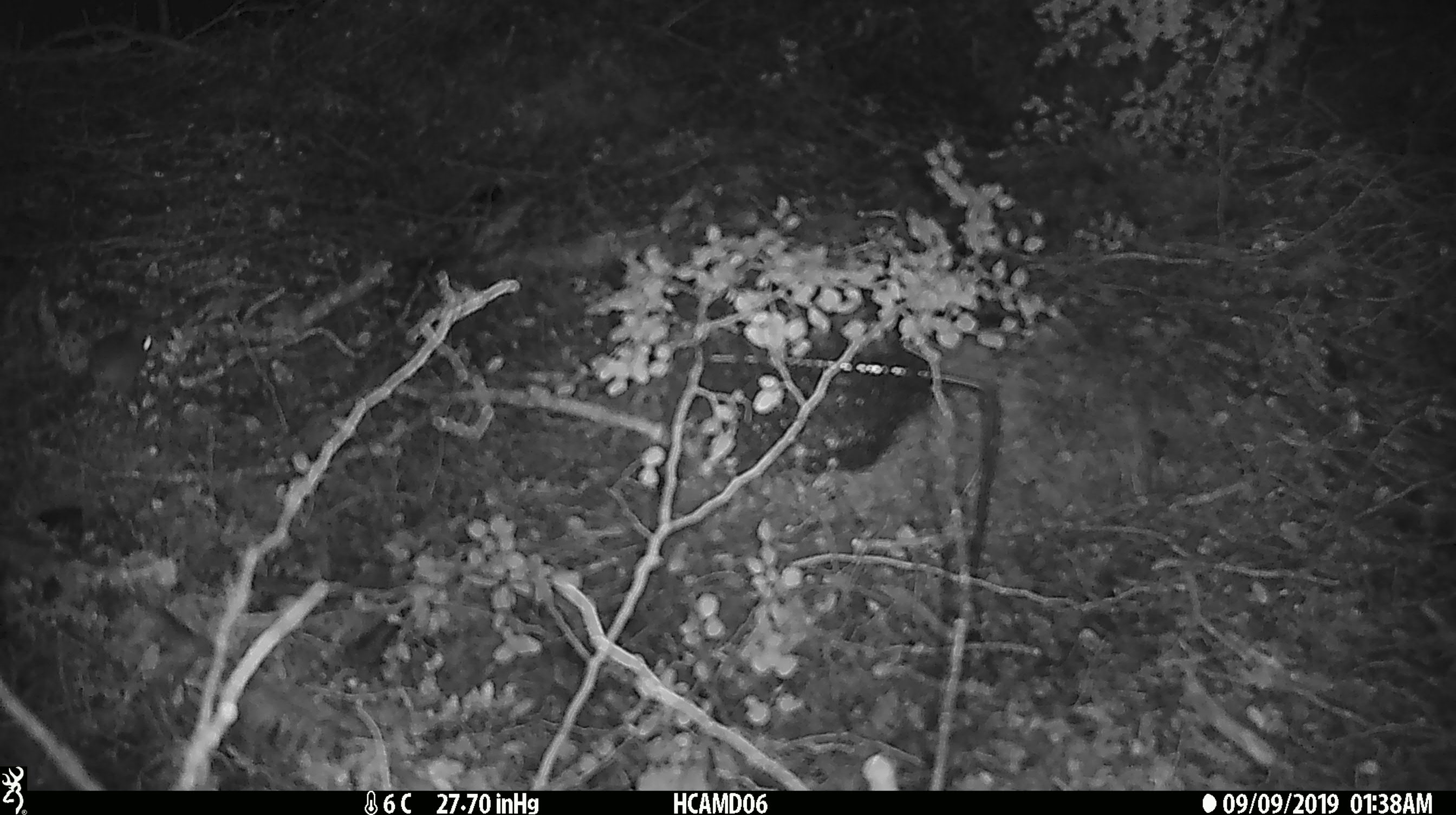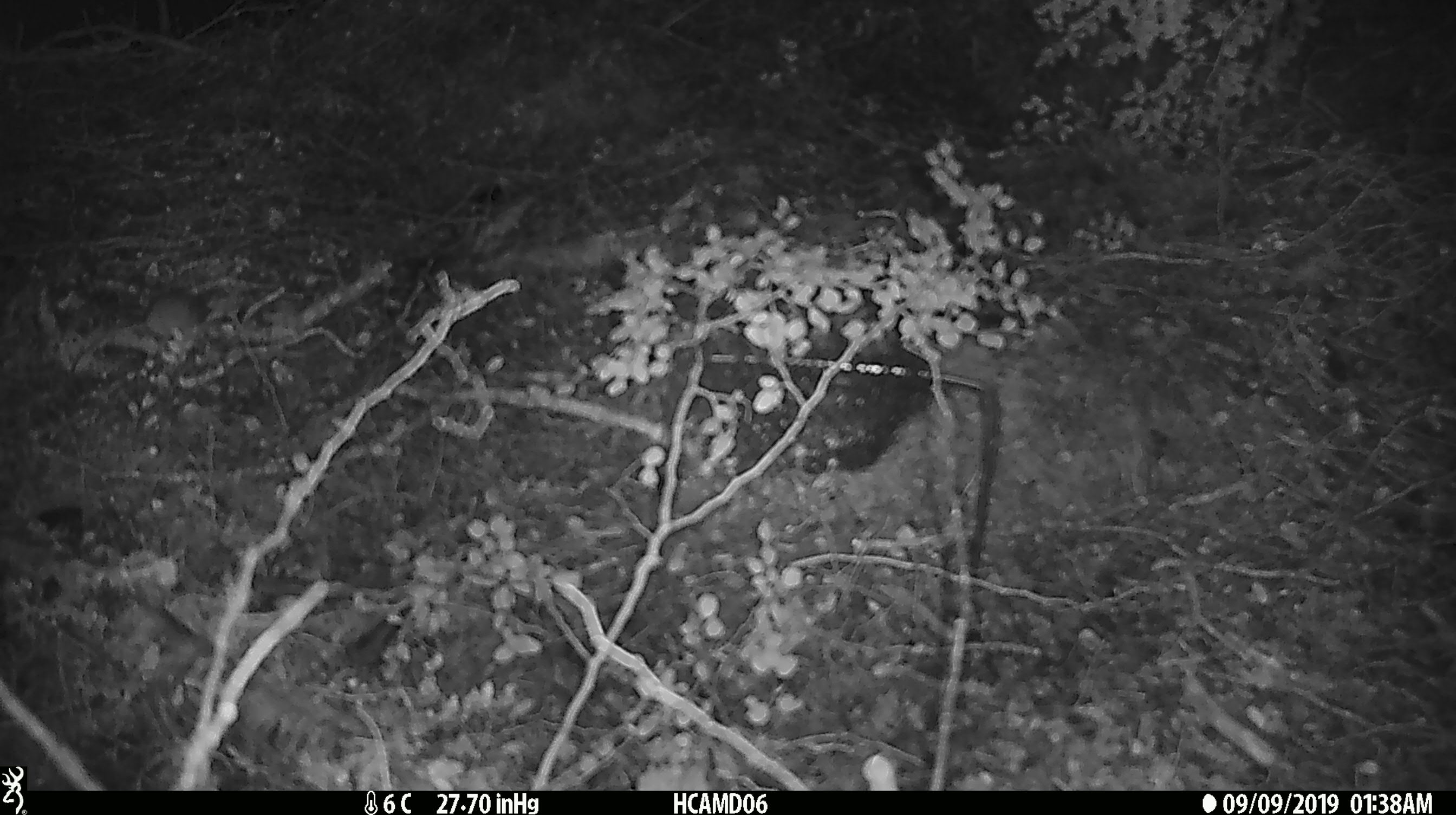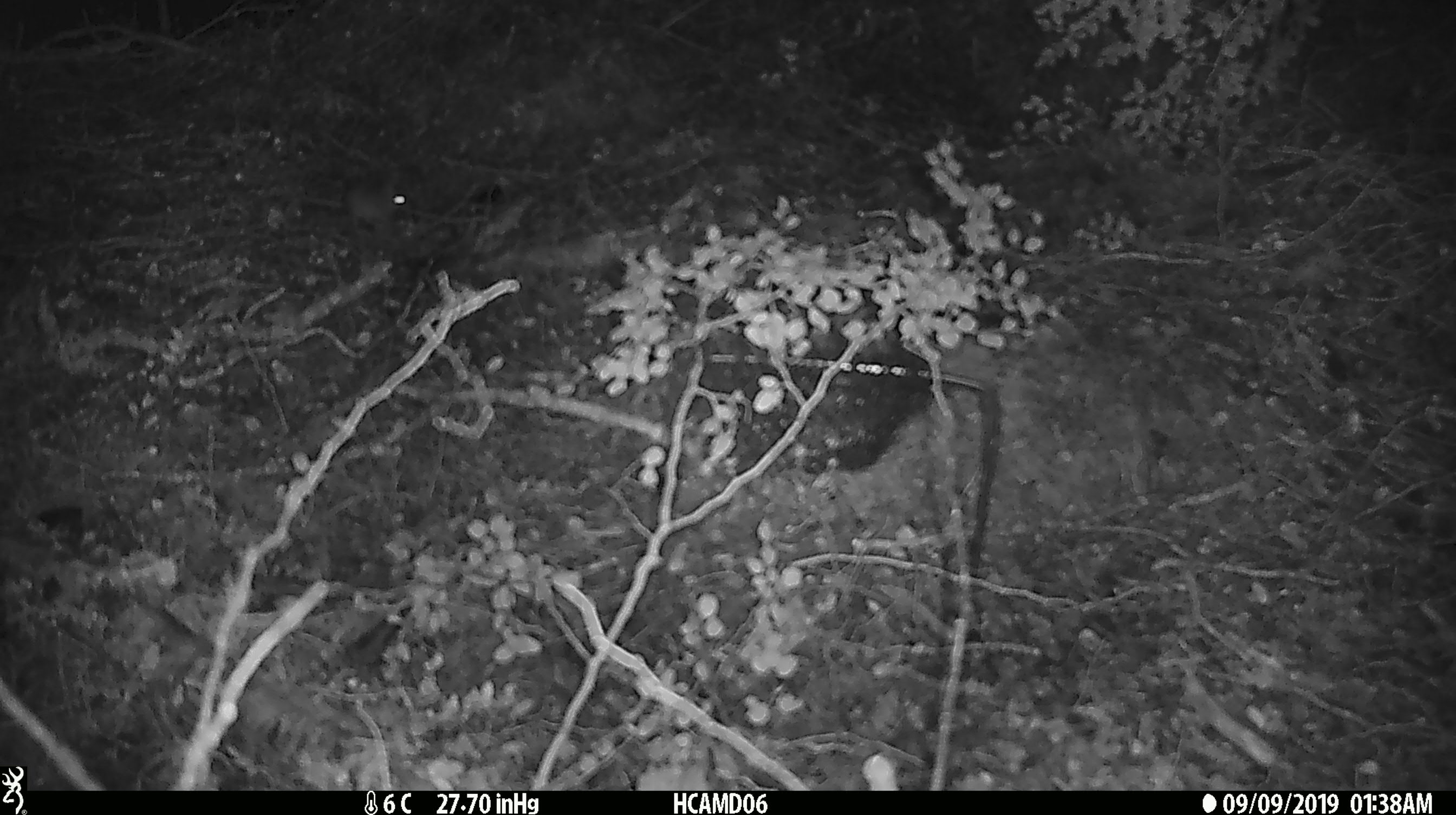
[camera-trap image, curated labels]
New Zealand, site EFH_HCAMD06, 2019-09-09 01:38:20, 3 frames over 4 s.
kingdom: Animalia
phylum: Chordata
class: Mammalia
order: Rodentia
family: Muridae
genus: Mus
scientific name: Mus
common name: mouse